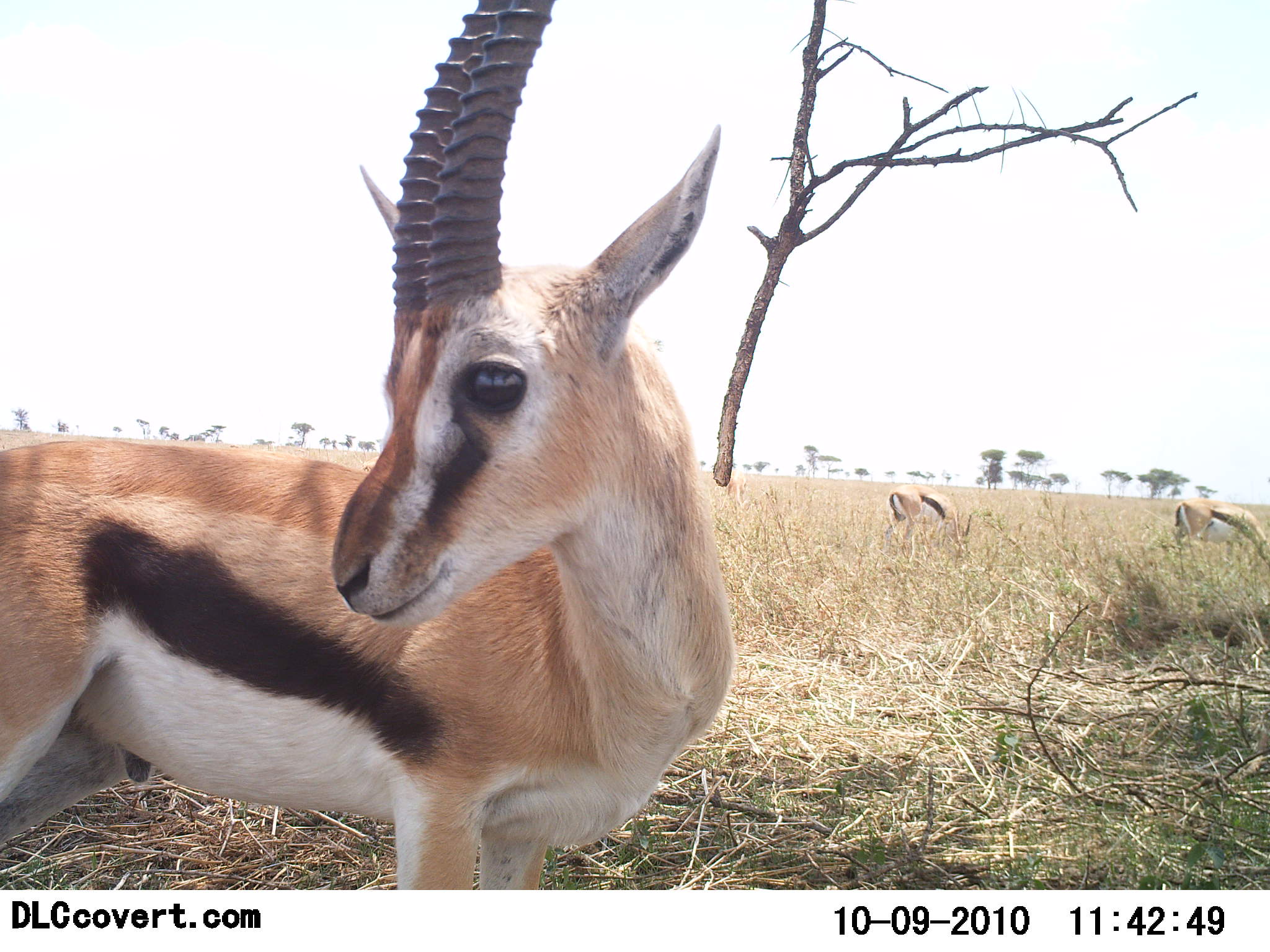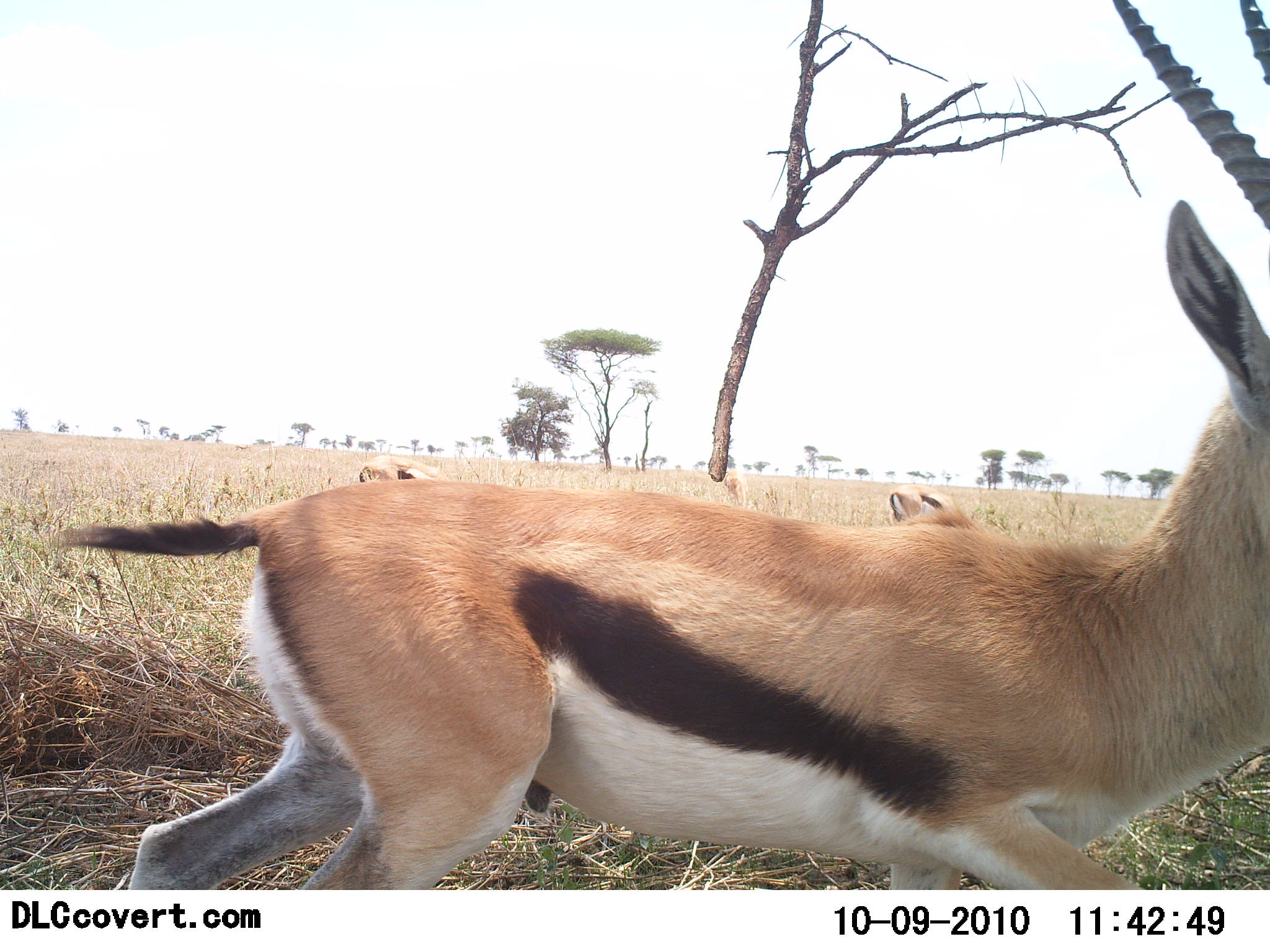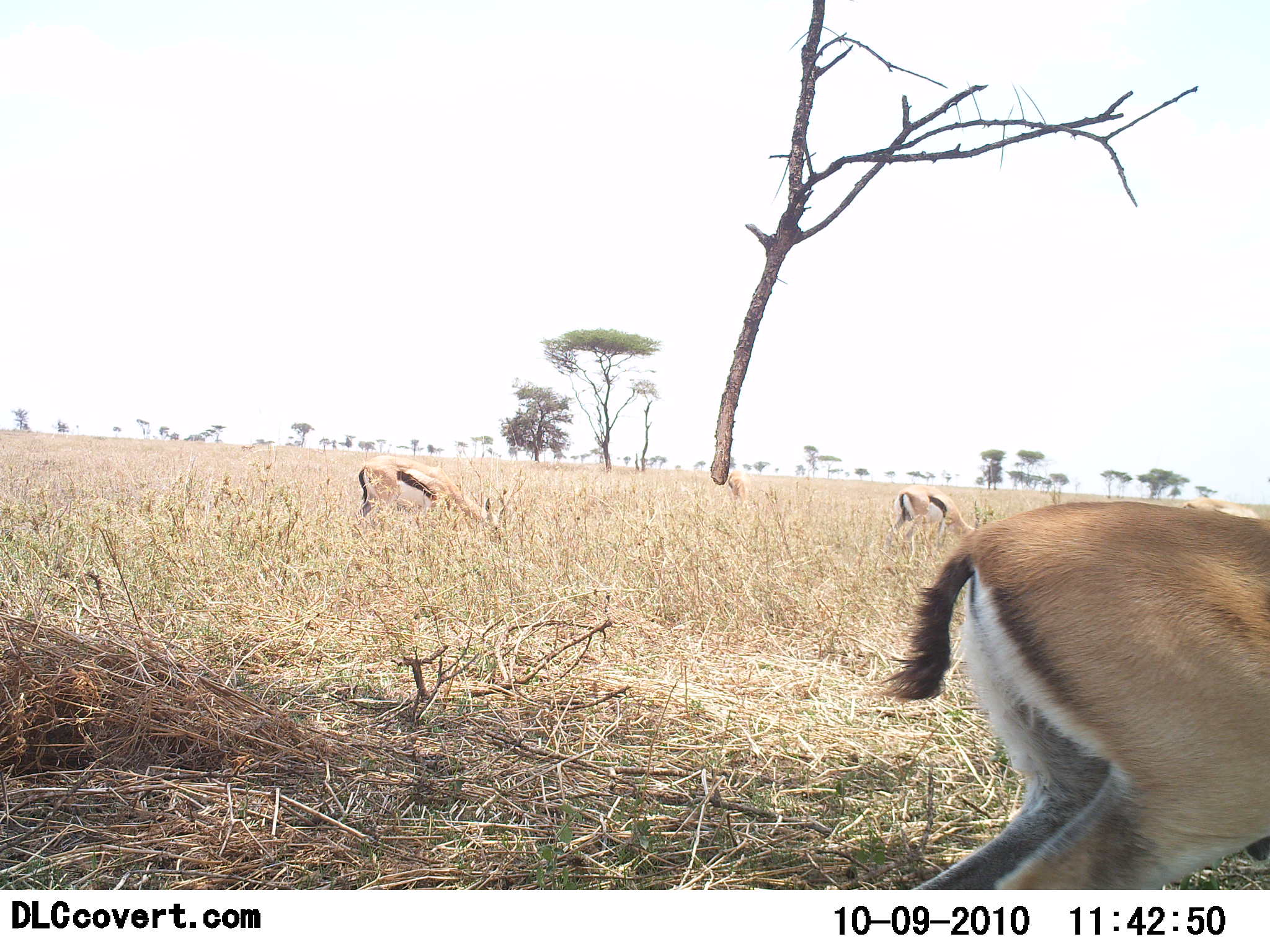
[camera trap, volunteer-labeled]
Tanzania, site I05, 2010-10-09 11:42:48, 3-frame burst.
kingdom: Animalia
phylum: Chordata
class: Mammalia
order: Artiodactyla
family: Bovidae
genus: Eudorcas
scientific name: Eudorcas thomsonii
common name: thomson's gazelle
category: gazellethomsons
Gazellethomsons (thomson's gazelle) (Eudorcas thomsonii), count 4. Behavior (volunteer vote fractions): standing 38%, resting 0%, moving 81%, interacting 0%. Young present (vote fraction): 0%. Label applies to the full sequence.